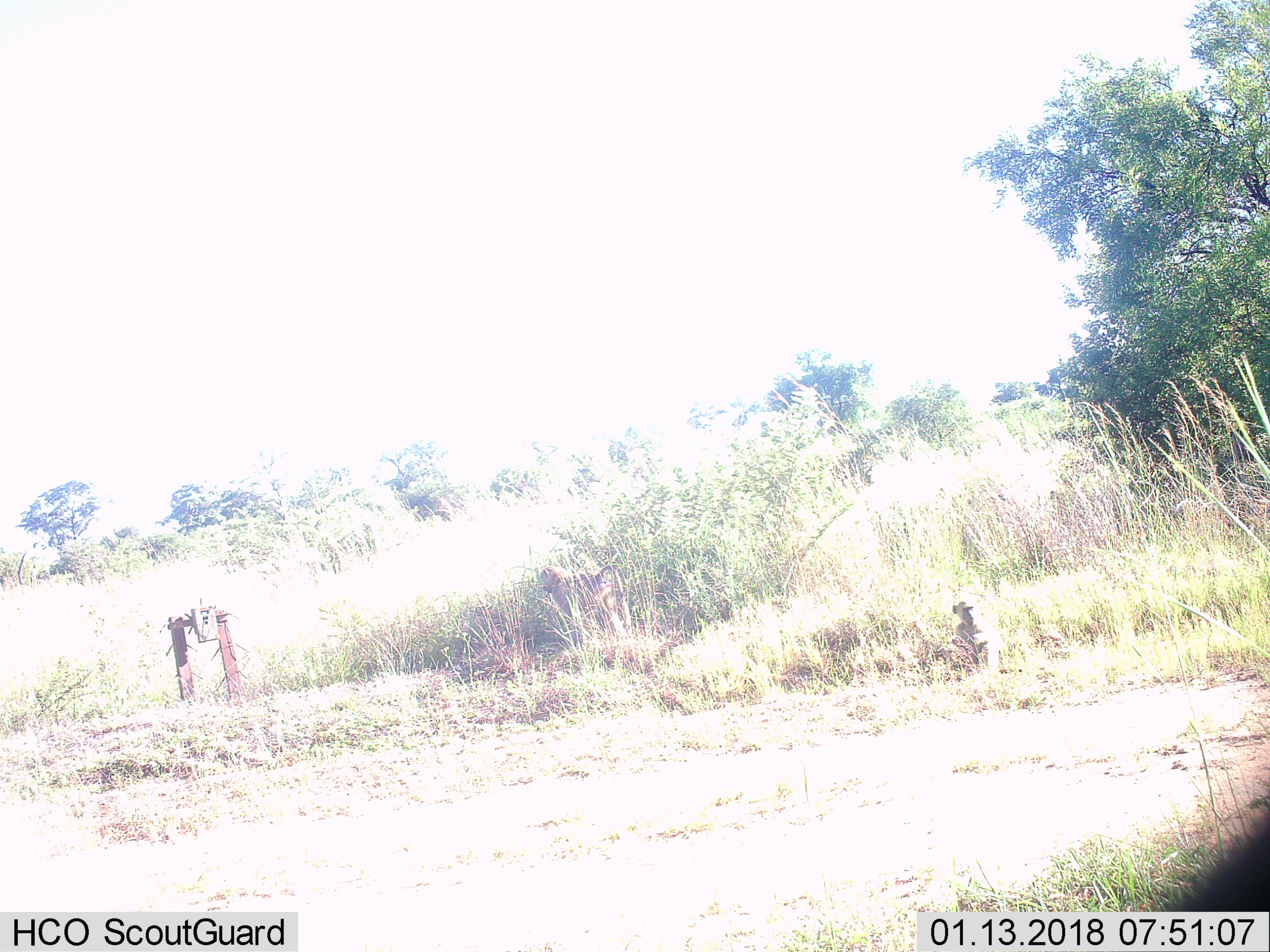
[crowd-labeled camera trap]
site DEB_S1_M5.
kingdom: Animalia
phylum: Chordata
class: Mammalia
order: Primates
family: Cercopithecidae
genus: Papio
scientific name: Papio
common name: baboon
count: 2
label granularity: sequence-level